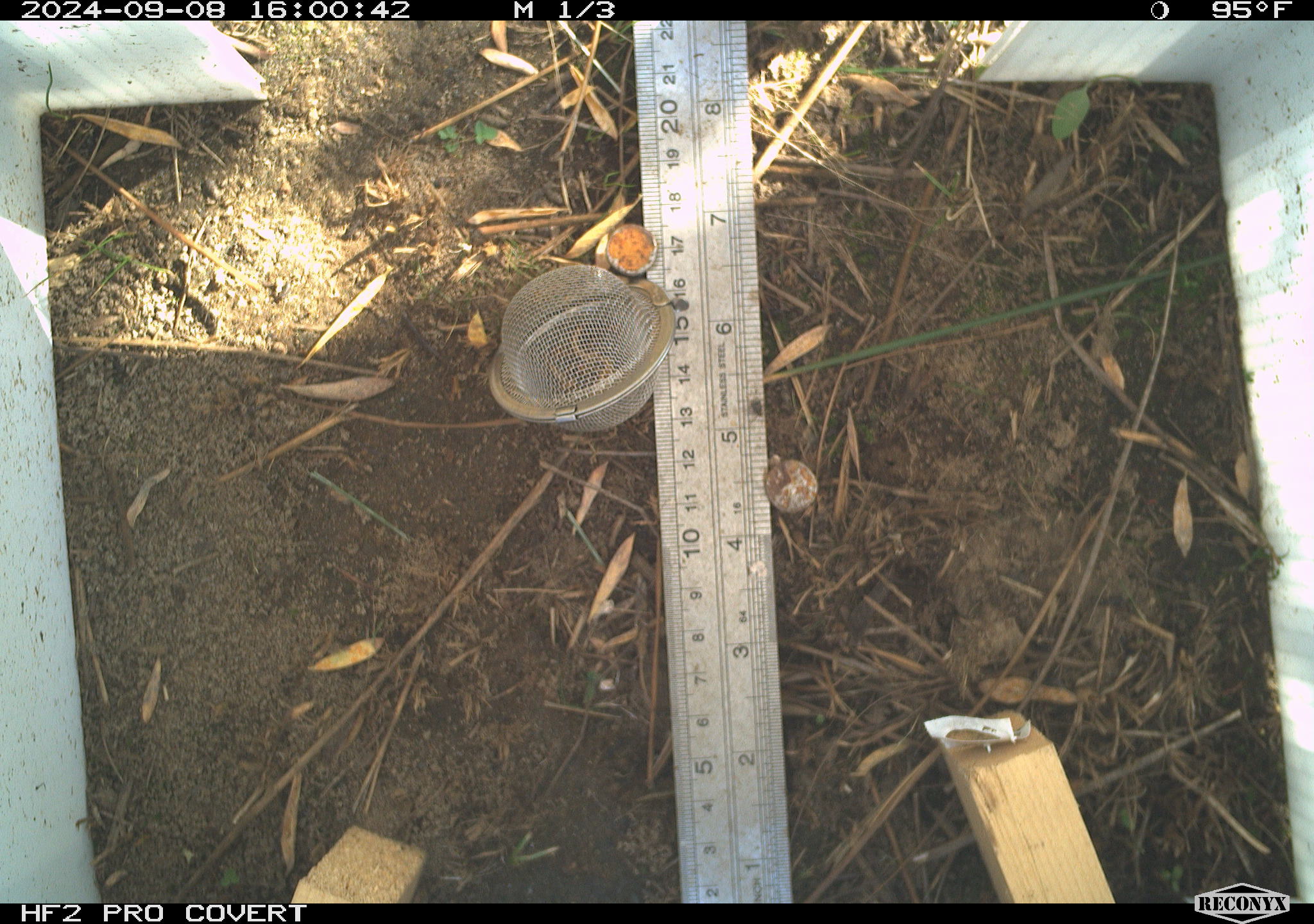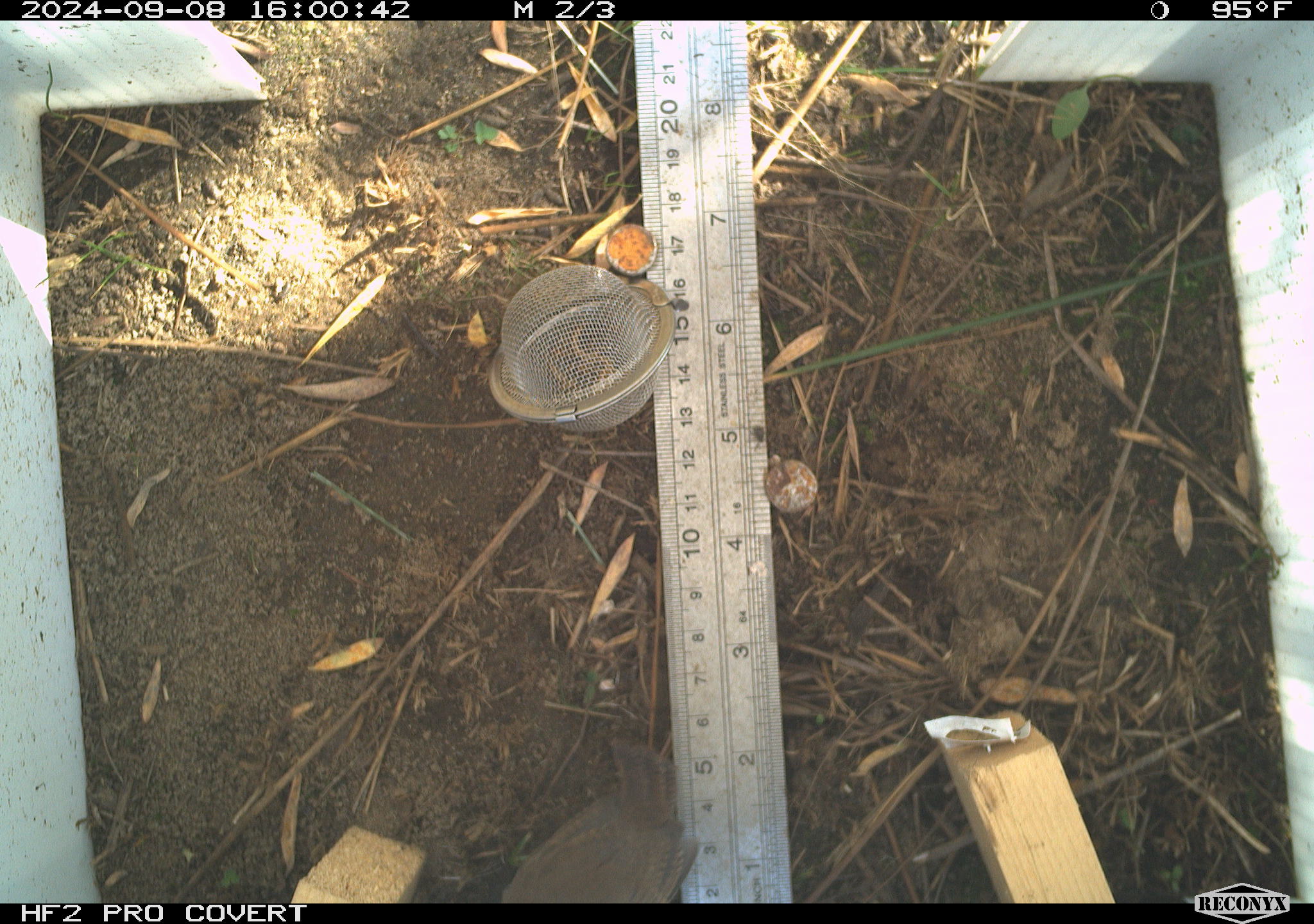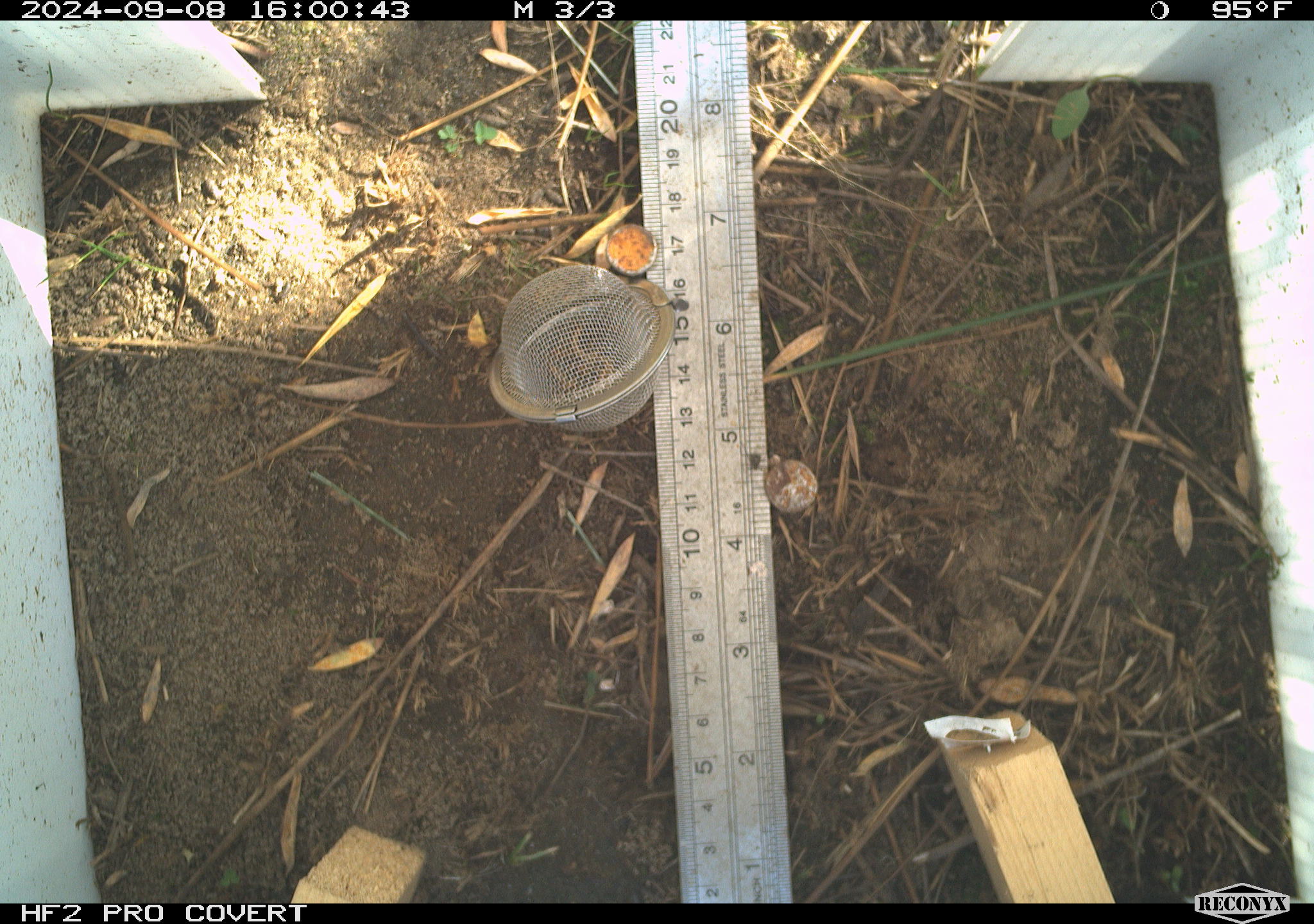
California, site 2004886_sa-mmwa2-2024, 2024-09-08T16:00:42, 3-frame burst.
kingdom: Animalia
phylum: Chordata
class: Aves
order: Passeriformes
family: Troglodytidae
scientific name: Troglodytidae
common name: wren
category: troglodytidae family